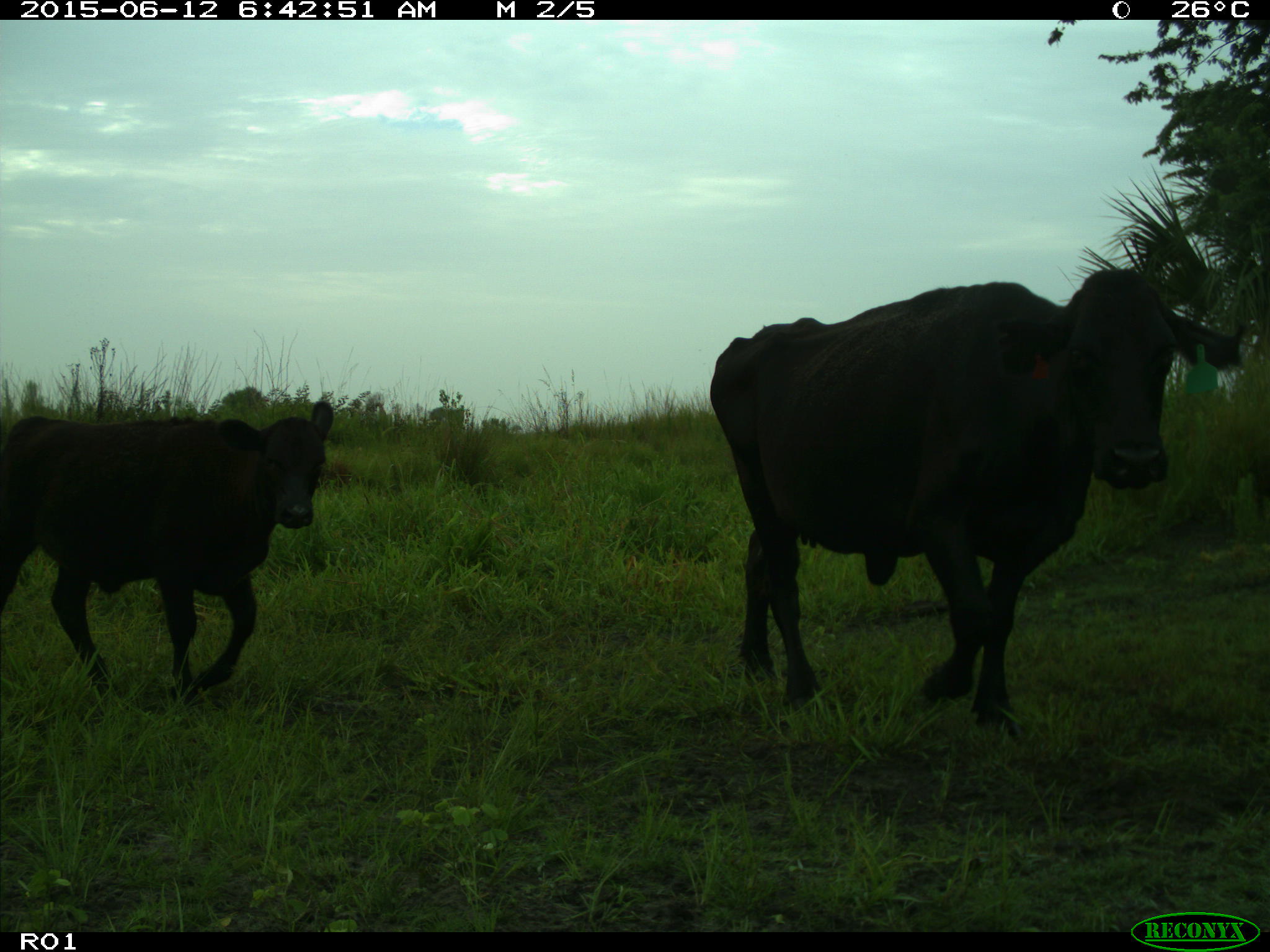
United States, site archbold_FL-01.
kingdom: Animalia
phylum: Chordata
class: Mammalia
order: Artiodactyla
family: Bovidae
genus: Bos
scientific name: Bos taurus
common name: domestic cow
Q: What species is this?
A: Bos taurus (domestic cow).